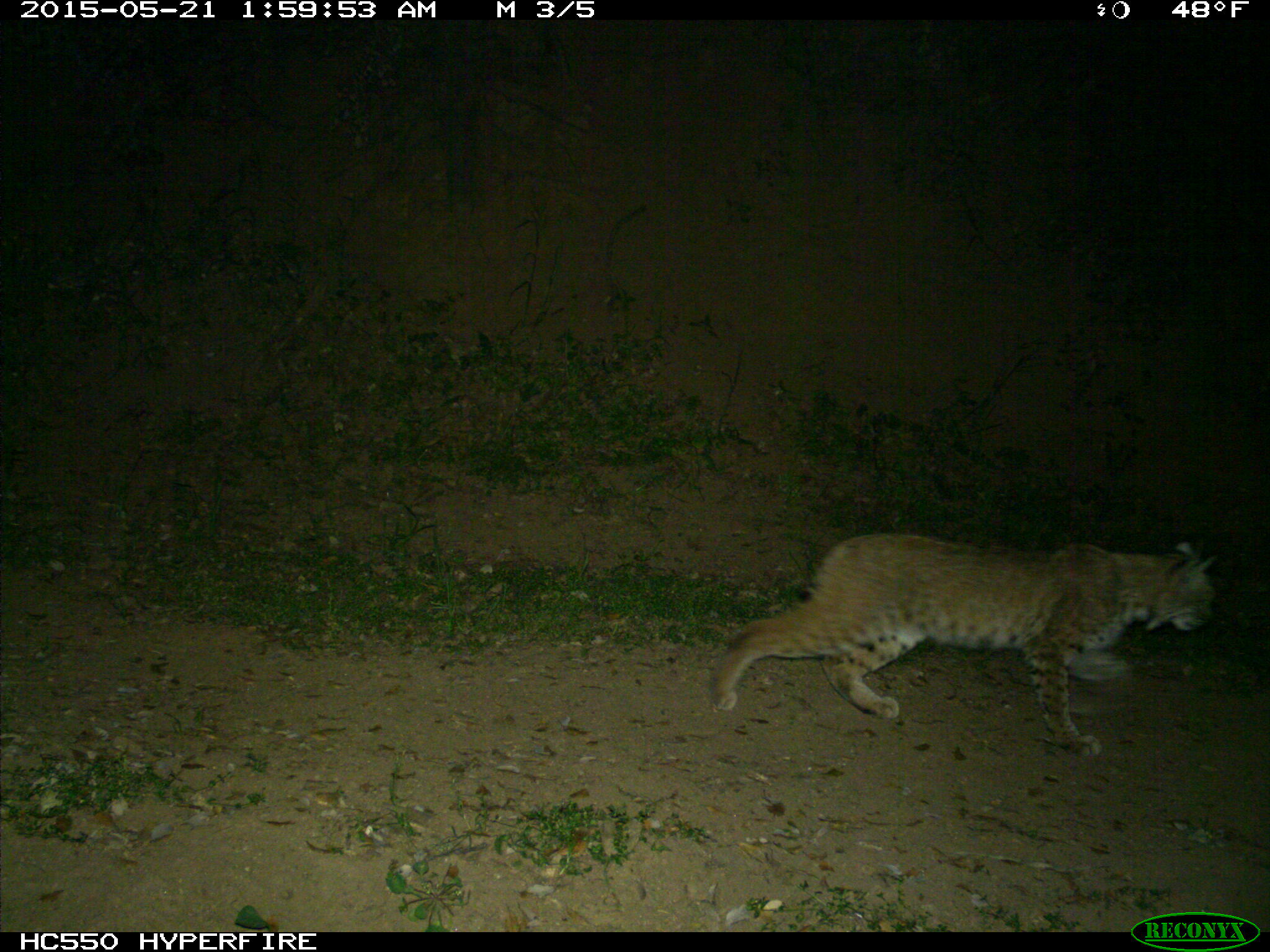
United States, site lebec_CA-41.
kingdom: Animalia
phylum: Chordata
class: Mammalia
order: Carnivora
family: Felidae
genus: Lynx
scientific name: Lynx rufus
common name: bobcat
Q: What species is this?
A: Lynx rufus (bobcat).